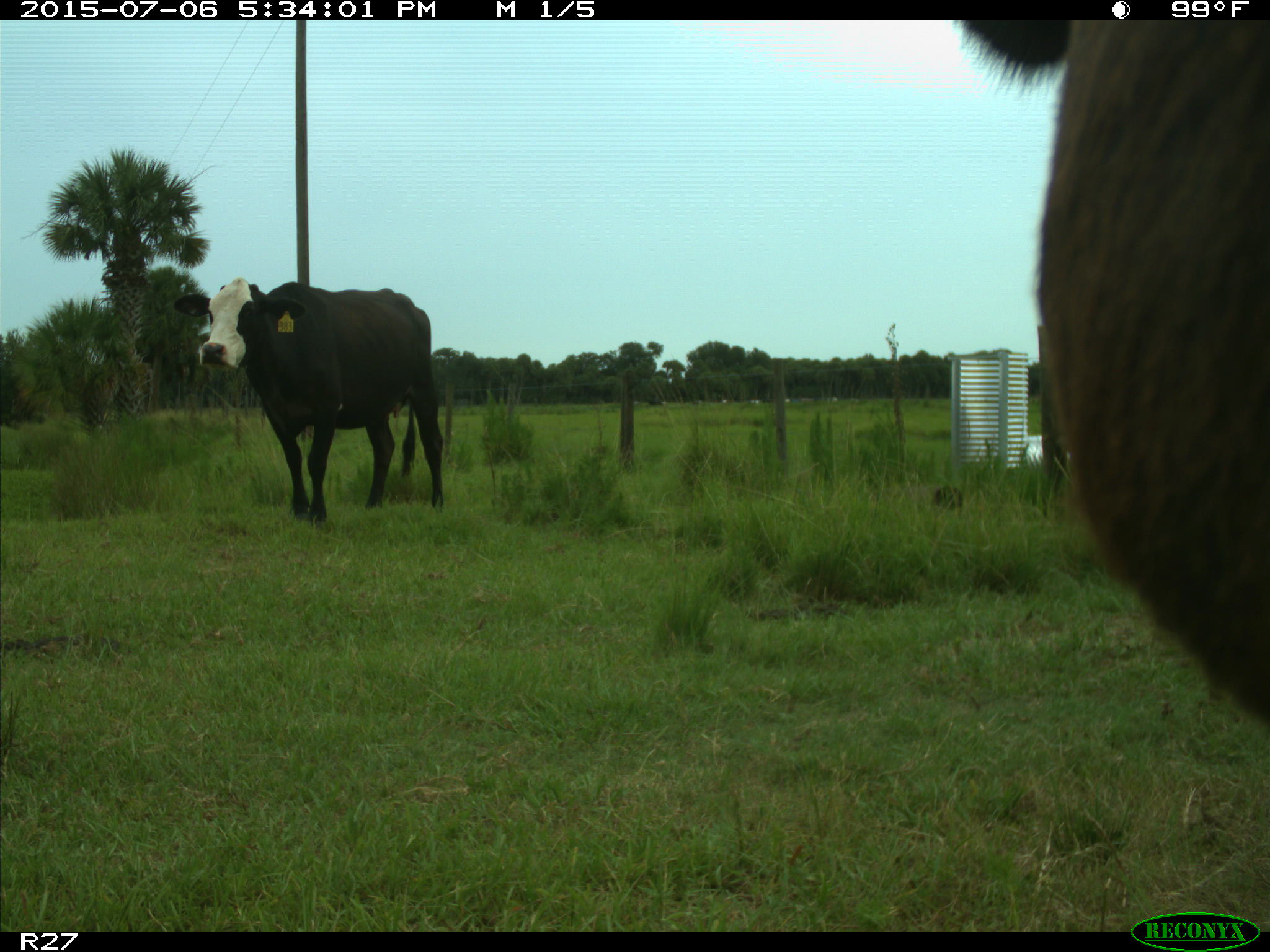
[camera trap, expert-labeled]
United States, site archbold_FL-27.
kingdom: Animalia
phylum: Chordata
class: Mammalia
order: Artiodactyla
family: Bovidae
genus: Bos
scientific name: Bos taurus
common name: domestic cow